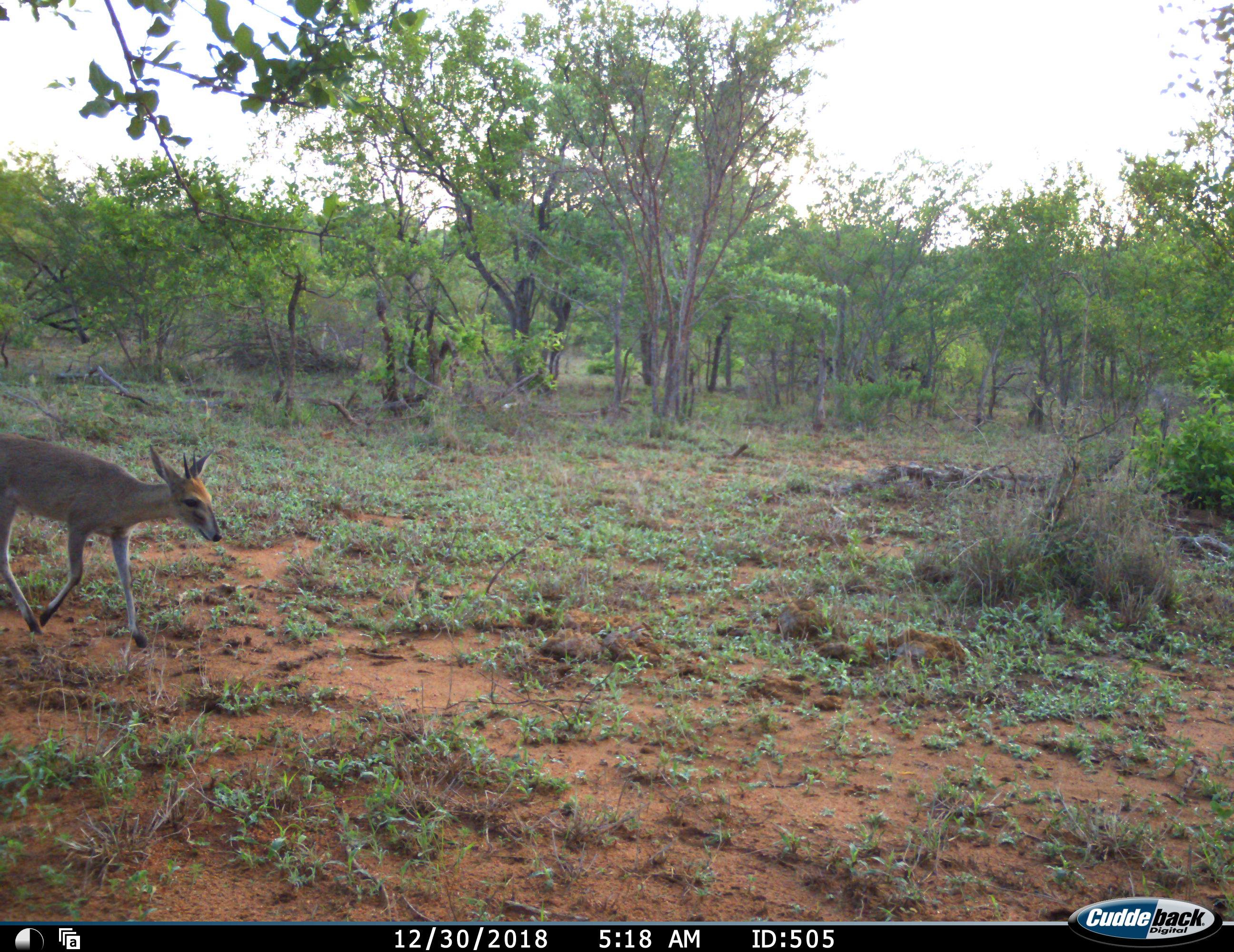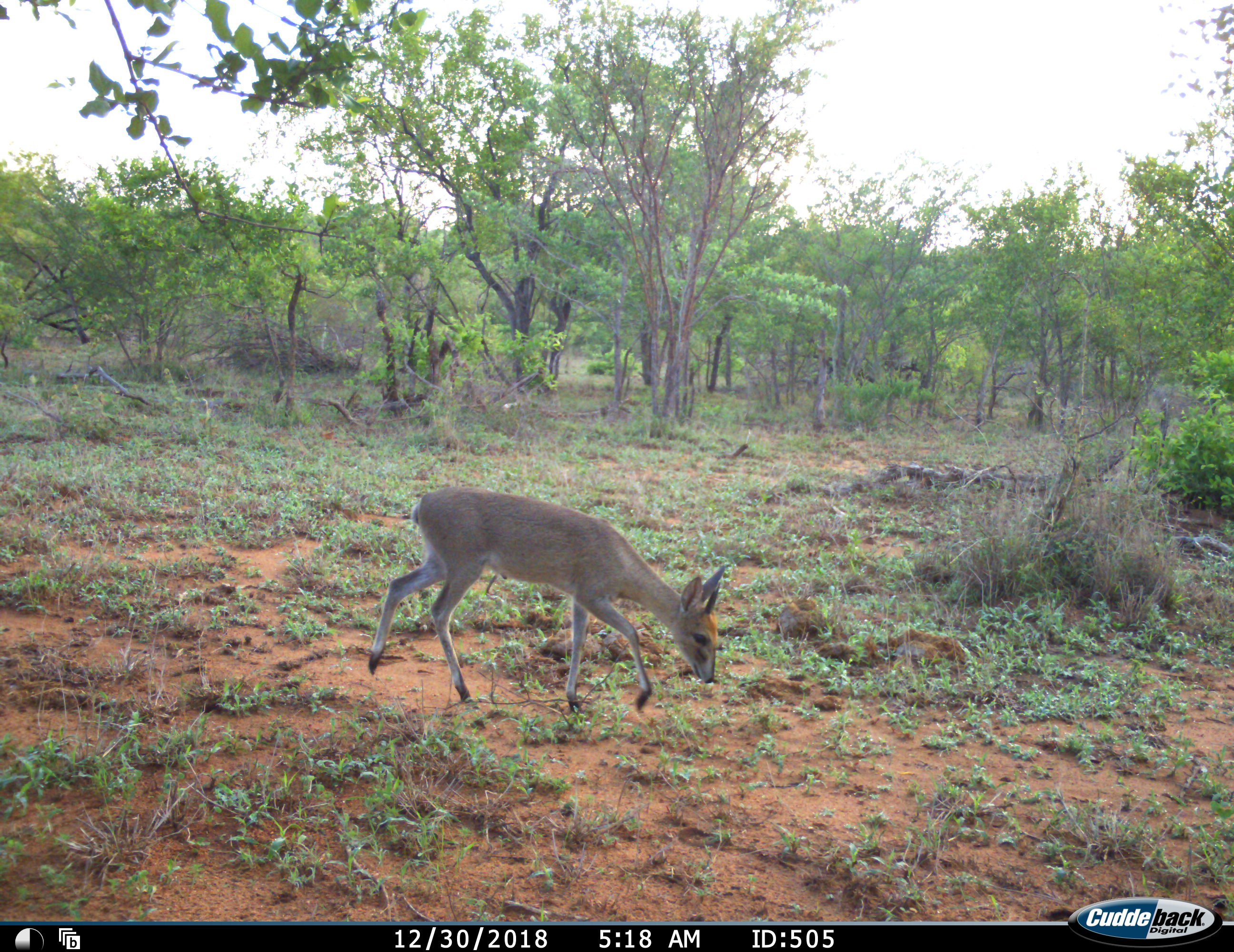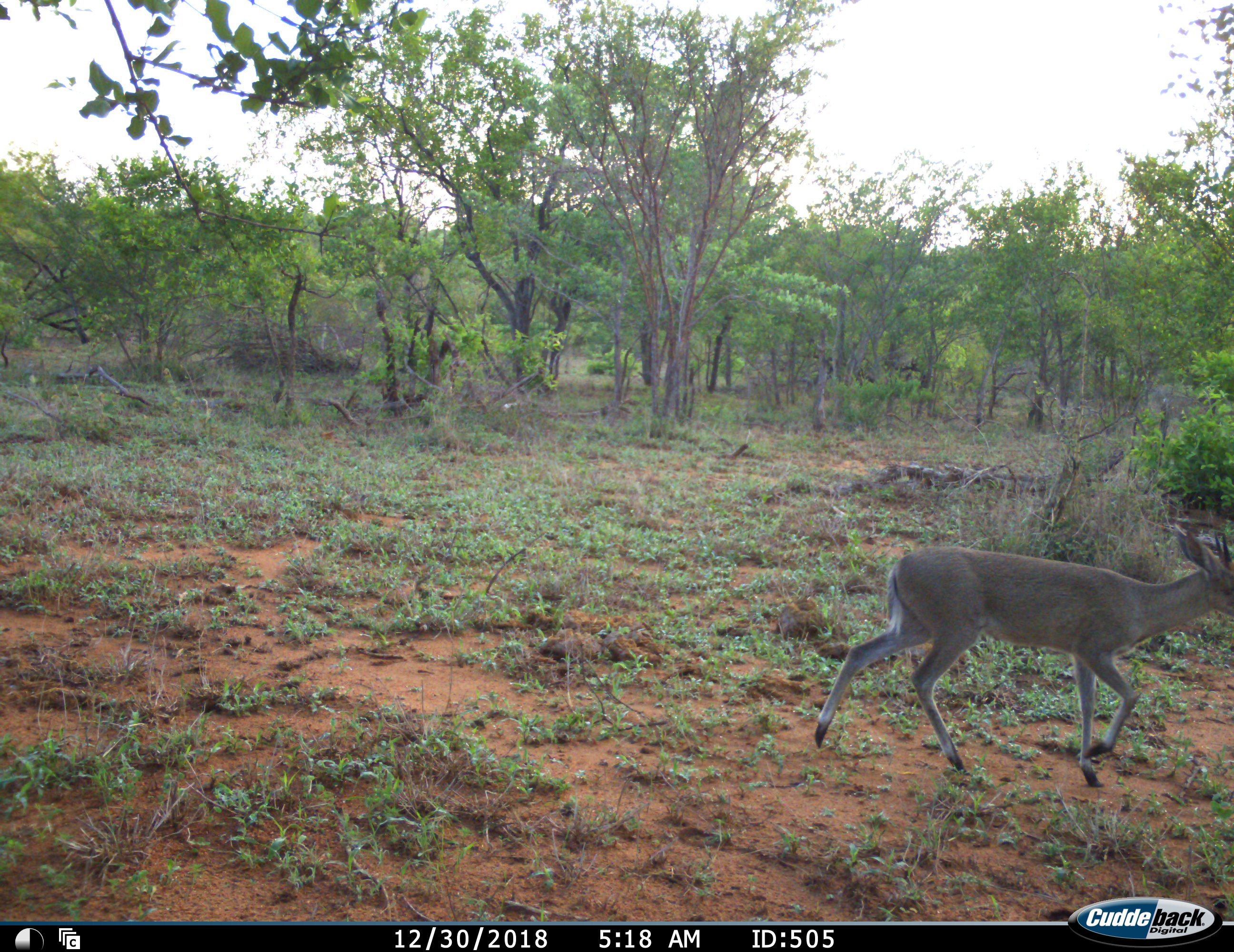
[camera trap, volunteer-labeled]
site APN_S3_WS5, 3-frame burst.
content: unidentified animal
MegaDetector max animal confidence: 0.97